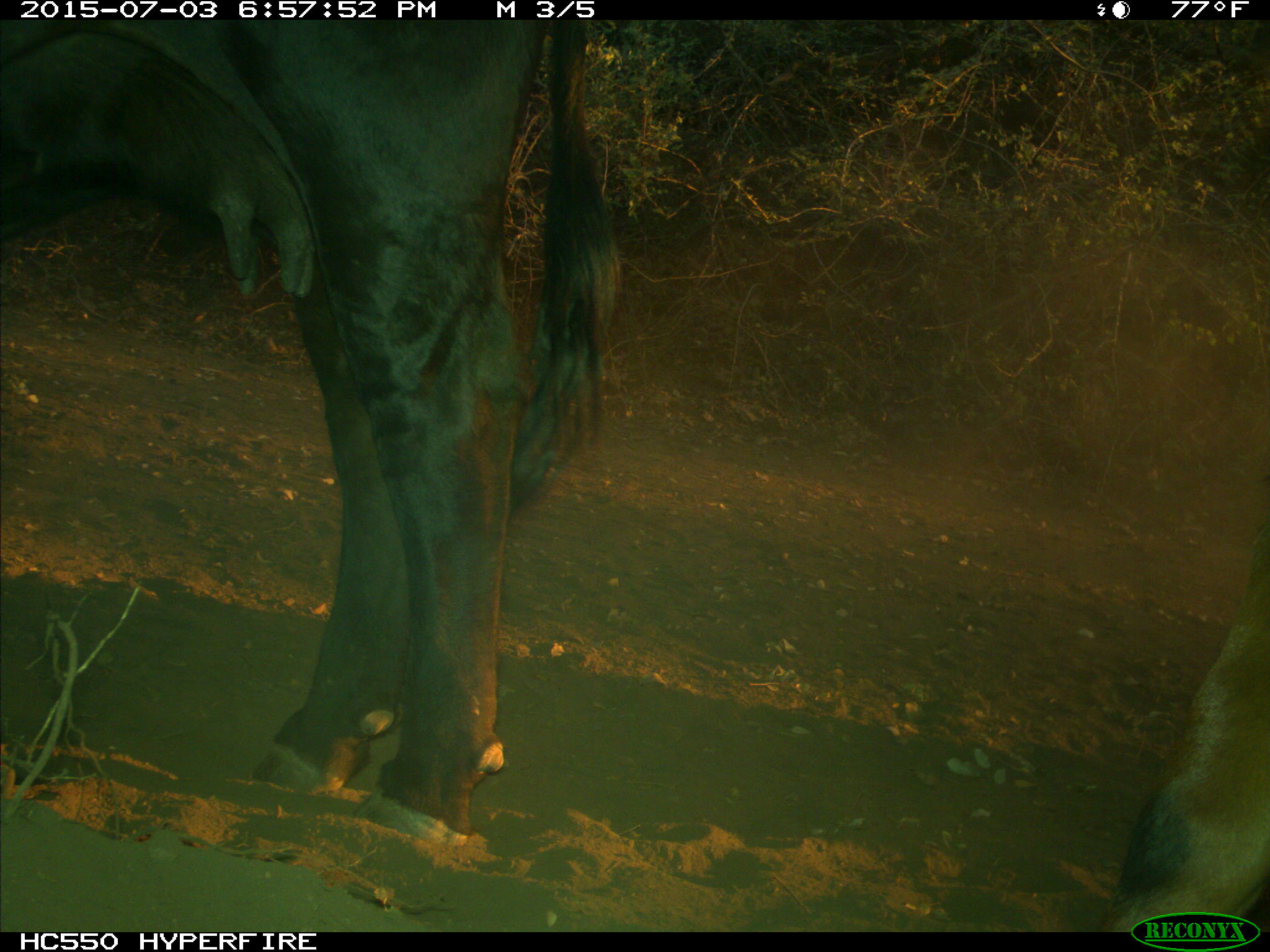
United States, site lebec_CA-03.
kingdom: Animalia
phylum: Chordata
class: Mammalia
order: Artiodactyla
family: Bovidae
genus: Bos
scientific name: Bos taurus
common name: domestic cow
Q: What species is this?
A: Bos taurus (domestic cow).